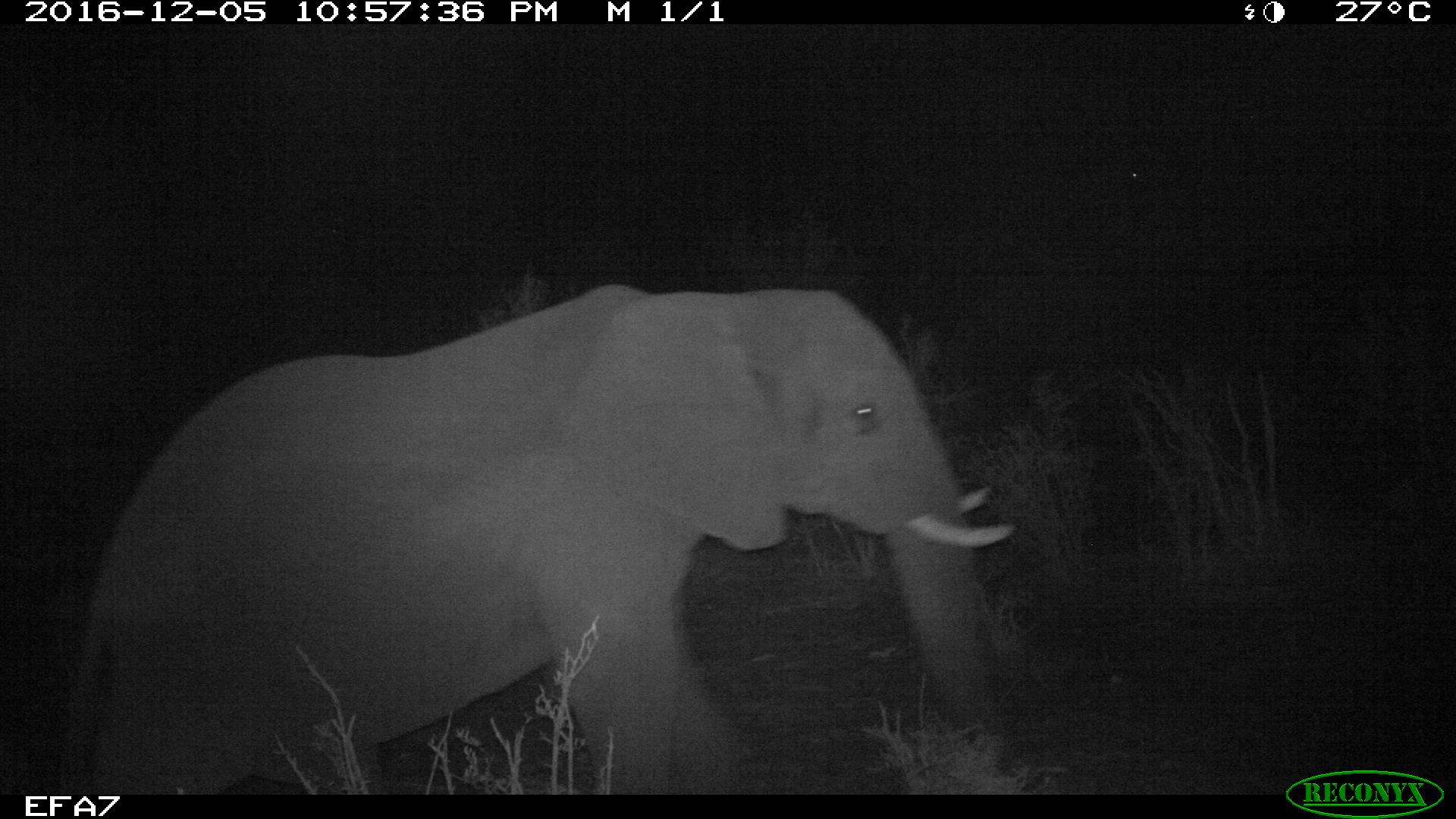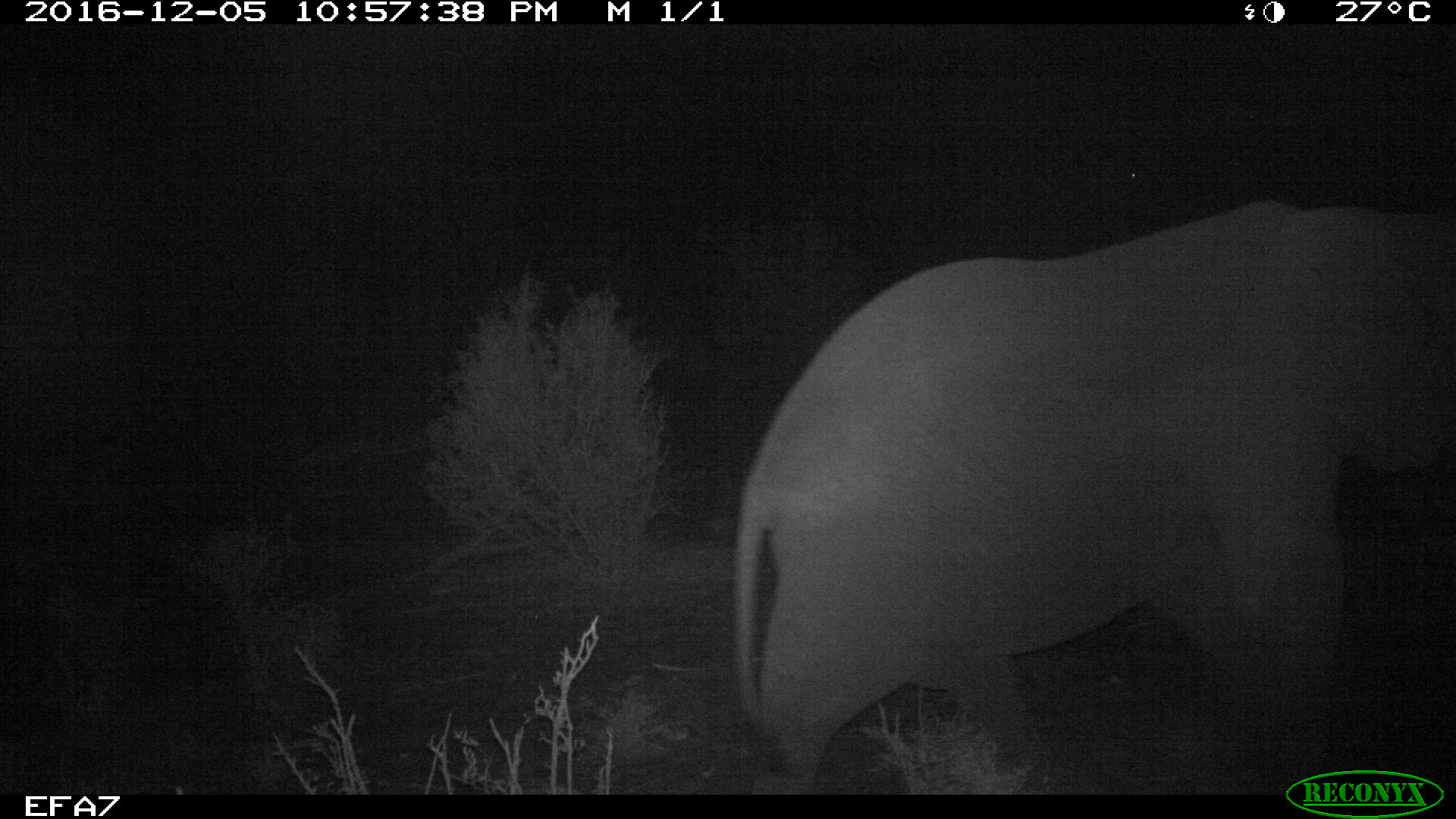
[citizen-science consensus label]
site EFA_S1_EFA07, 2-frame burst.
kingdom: Animalia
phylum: Chordata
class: Mammalia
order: Proboscidea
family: Elephantidae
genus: Loxodonta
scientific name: Loxodonta africana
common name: african bush elephant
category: elephant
Elephant (african bush elephant) (Loxodonta africana), count 1. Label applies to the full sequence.